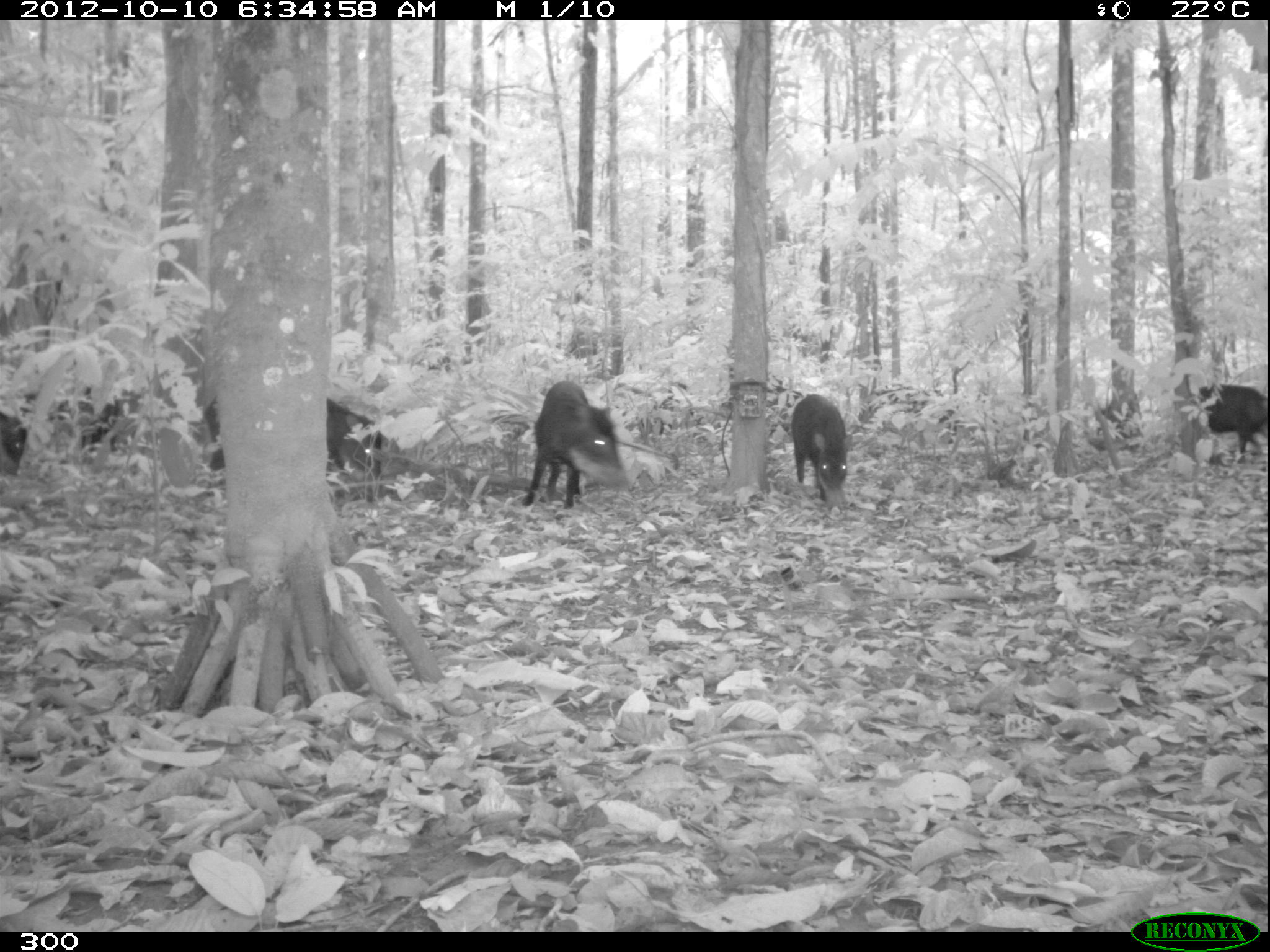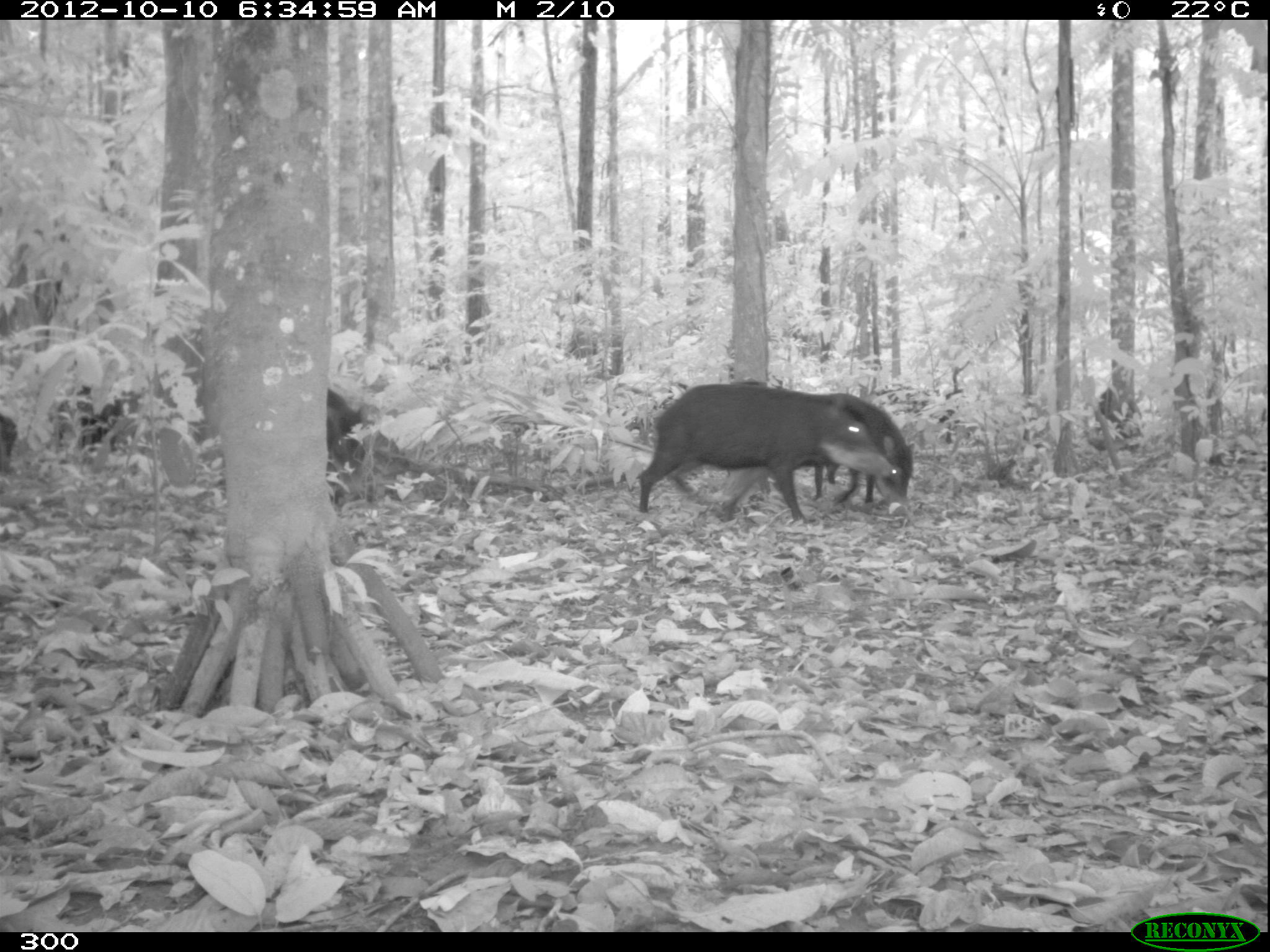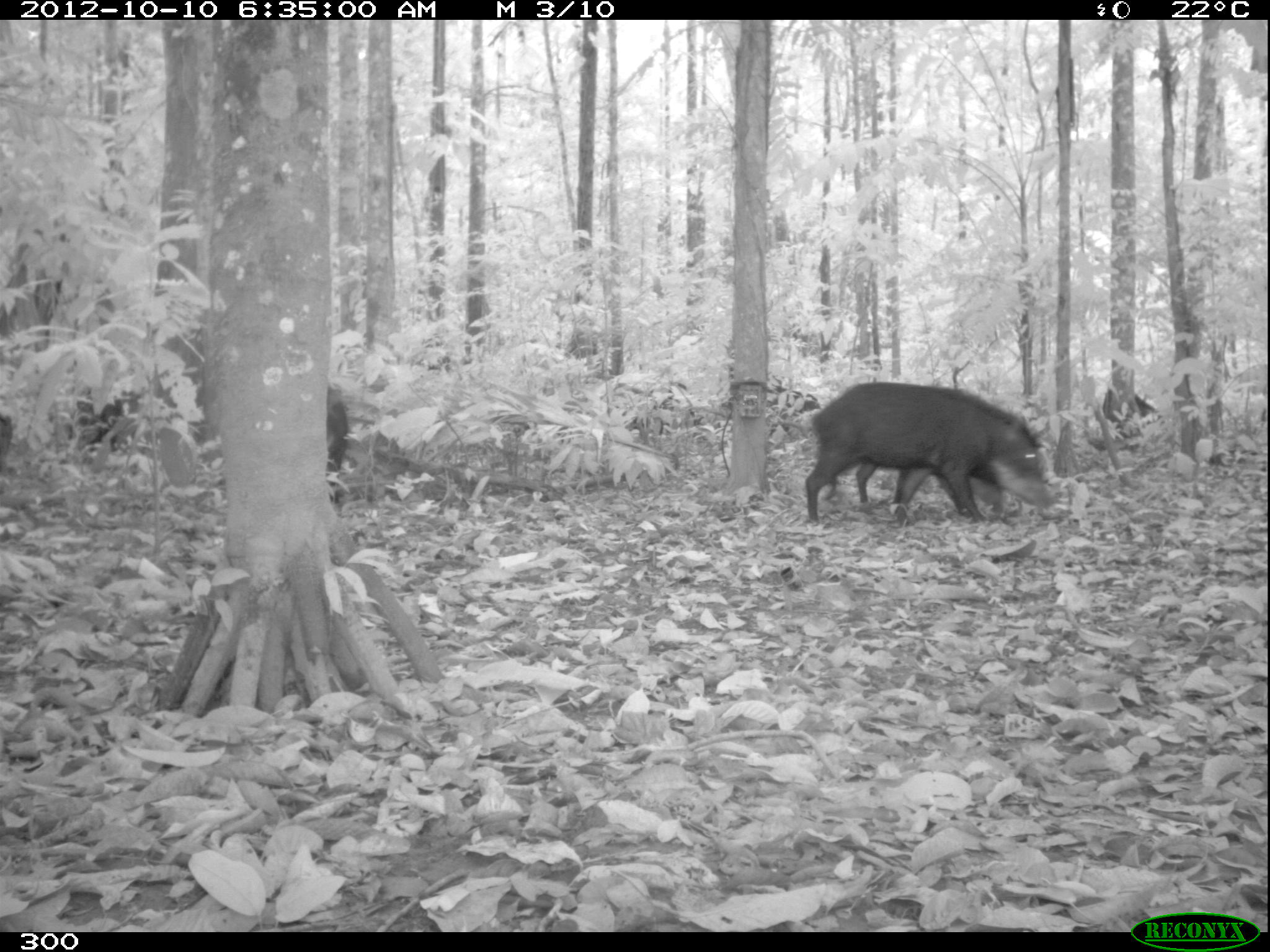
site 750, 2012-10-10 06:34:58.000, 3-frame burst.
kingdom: Animalia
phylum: Chordata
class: Mammalia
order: Artiodactyla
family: Tayassuidae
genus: Tayassu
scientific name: Tayassu pecari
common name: white-lipped peccary